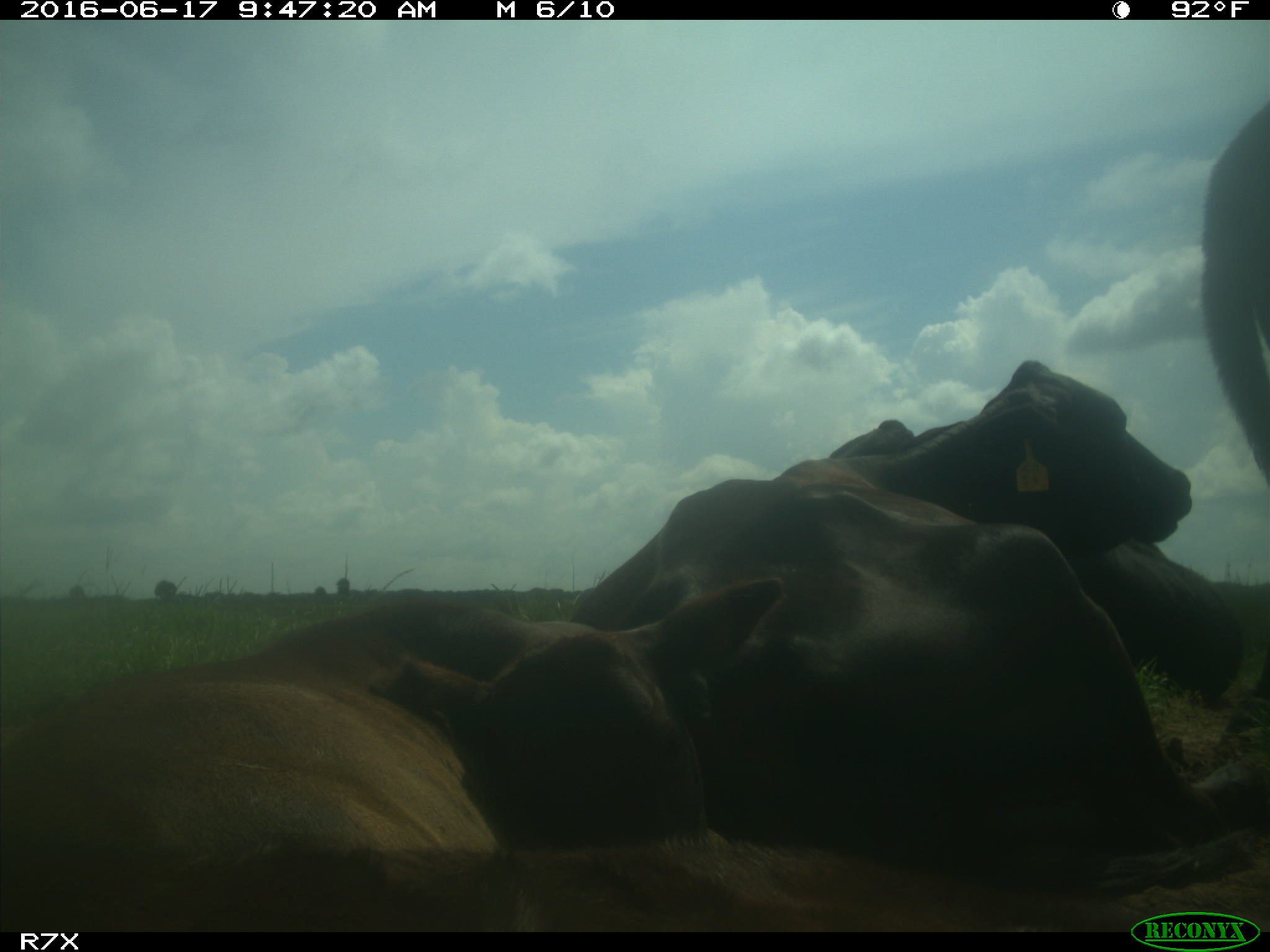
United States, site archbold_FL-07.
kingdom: Animalia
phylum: Chordata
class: Mammalia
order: Artiodactyla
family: Bovidae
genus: Bos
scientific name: Bos taurus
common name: domestic cow